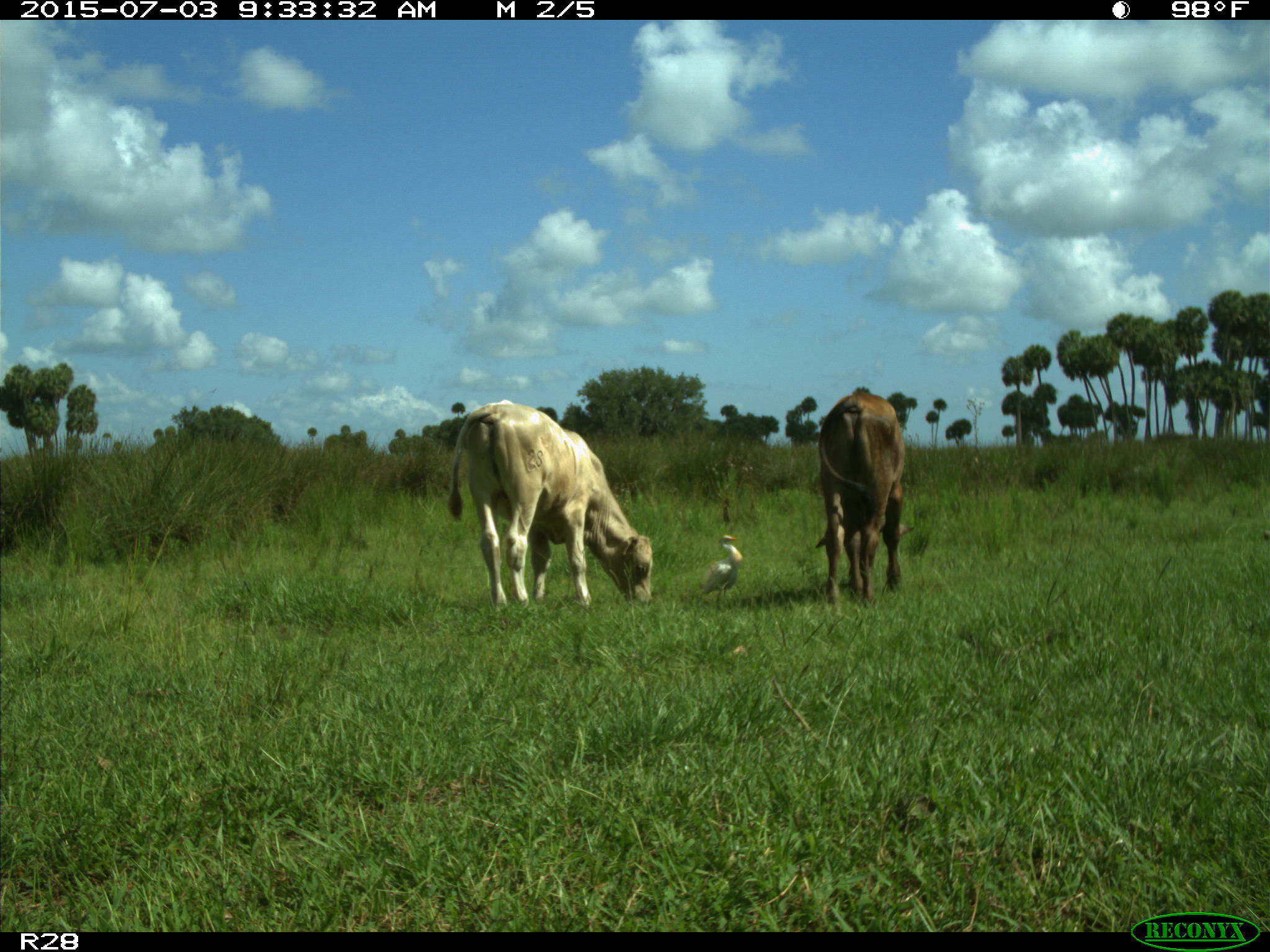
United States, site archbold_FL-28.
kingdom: Animalia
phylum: Chordata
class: Mammalia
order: Artiodactyla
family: Bovidae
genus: Bos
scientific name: Bos taurus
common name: domestic cow